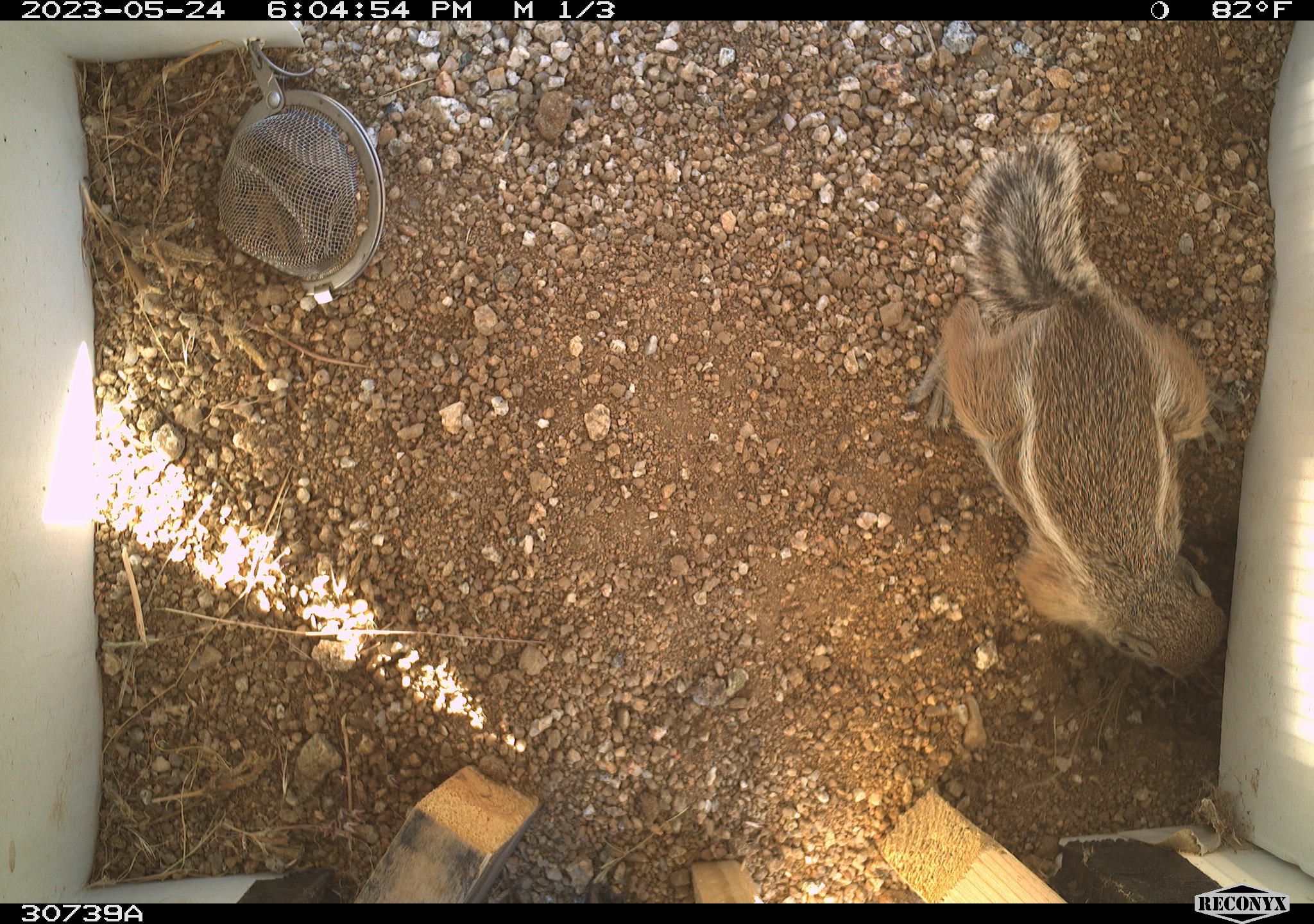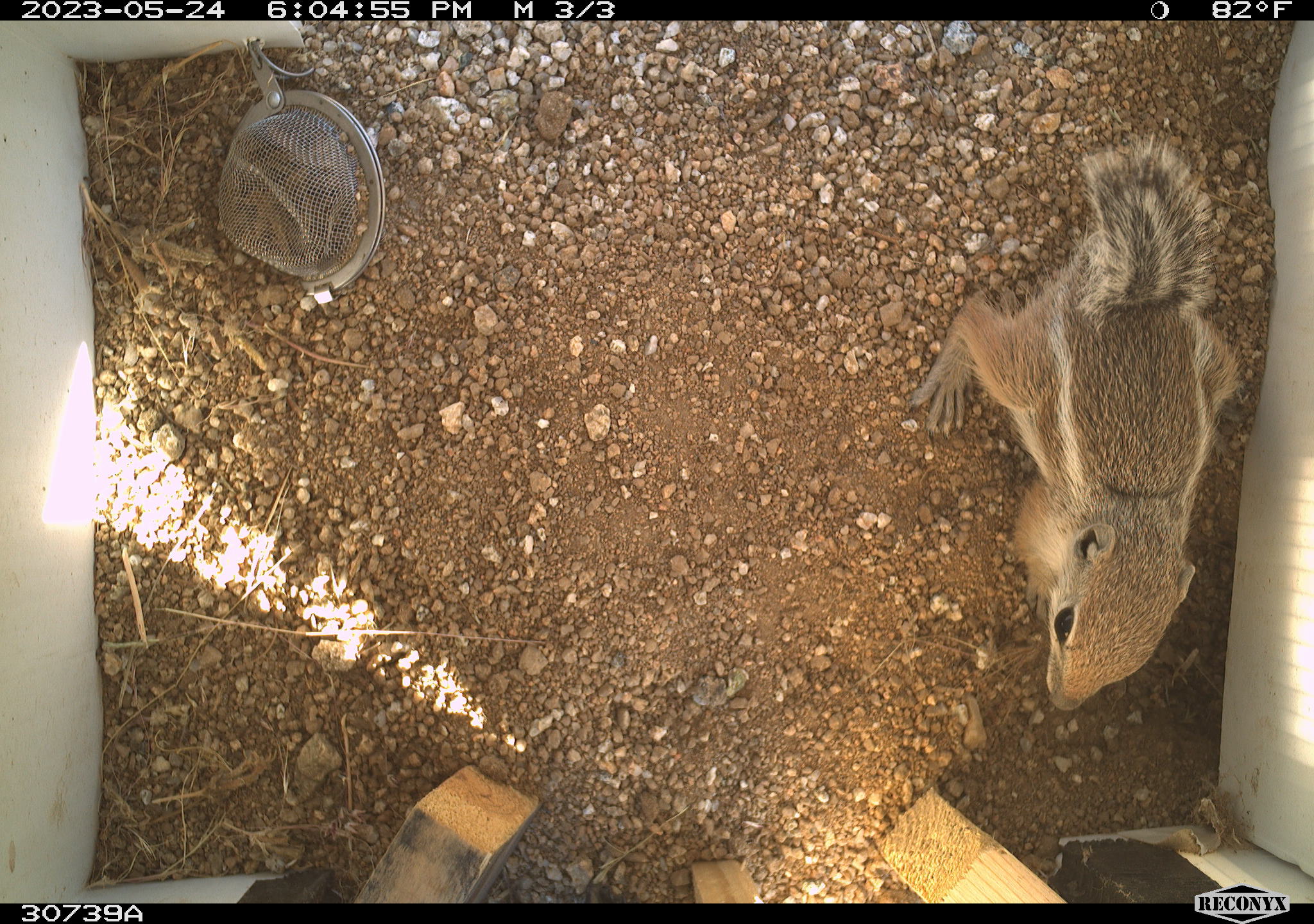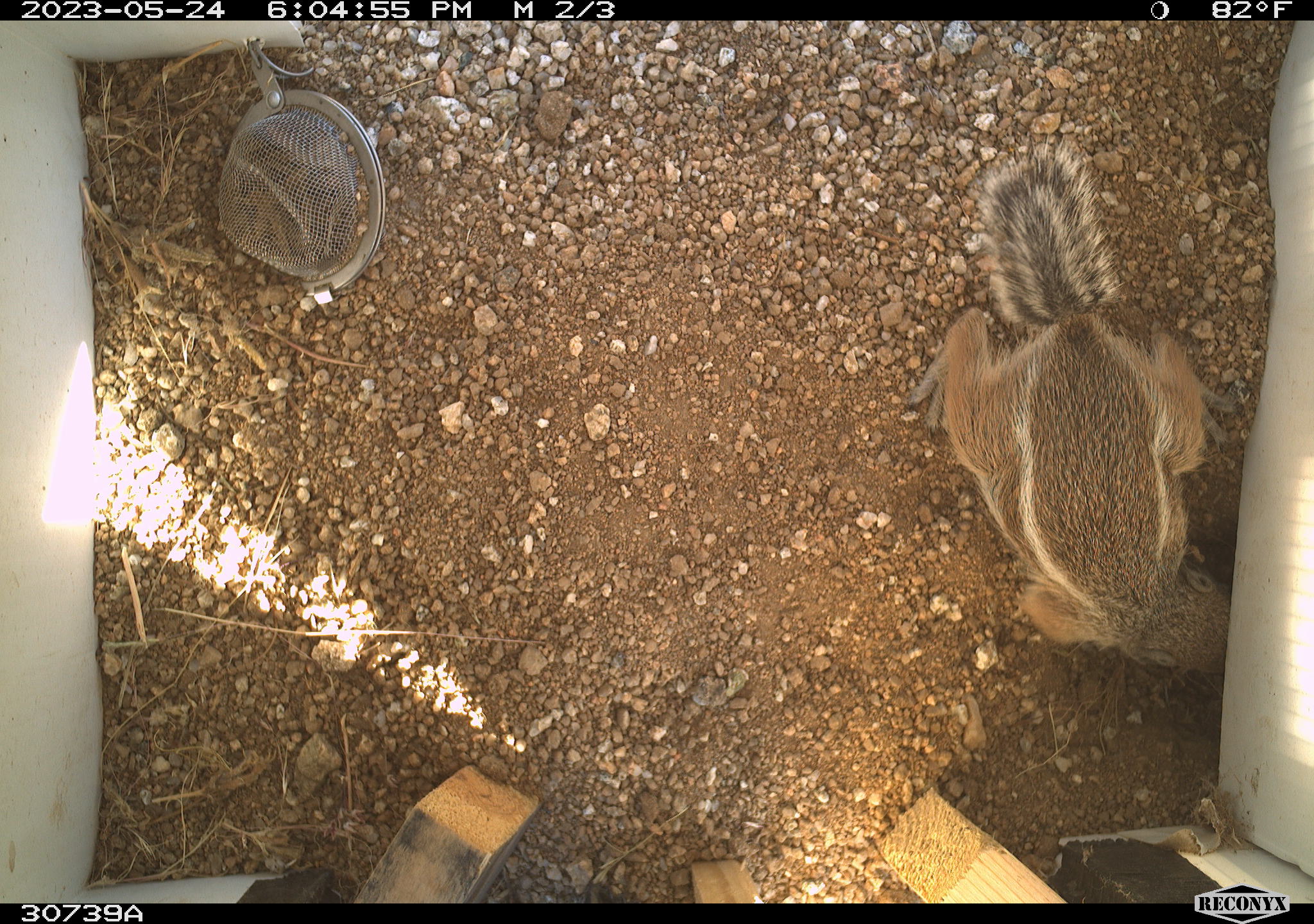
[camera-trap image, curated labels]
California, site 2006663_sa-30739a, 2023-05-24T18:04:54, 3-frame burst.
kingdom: Animalia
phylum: Chordata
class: Mammalia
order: Rodentia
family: Sciuridae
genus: Ammospermophilus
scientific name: Ammospermophilus leucurus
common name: white-tailed antelope squirrel